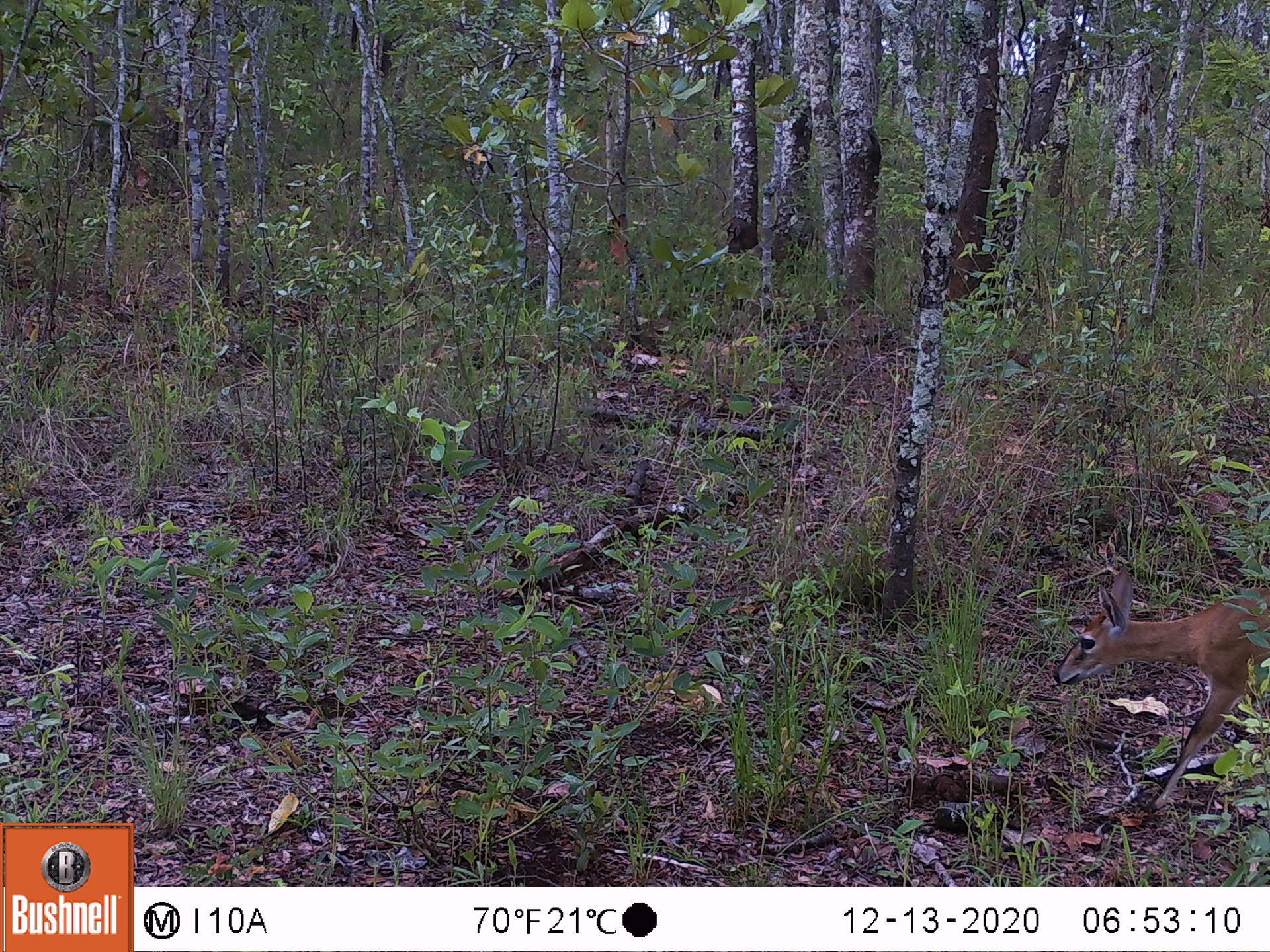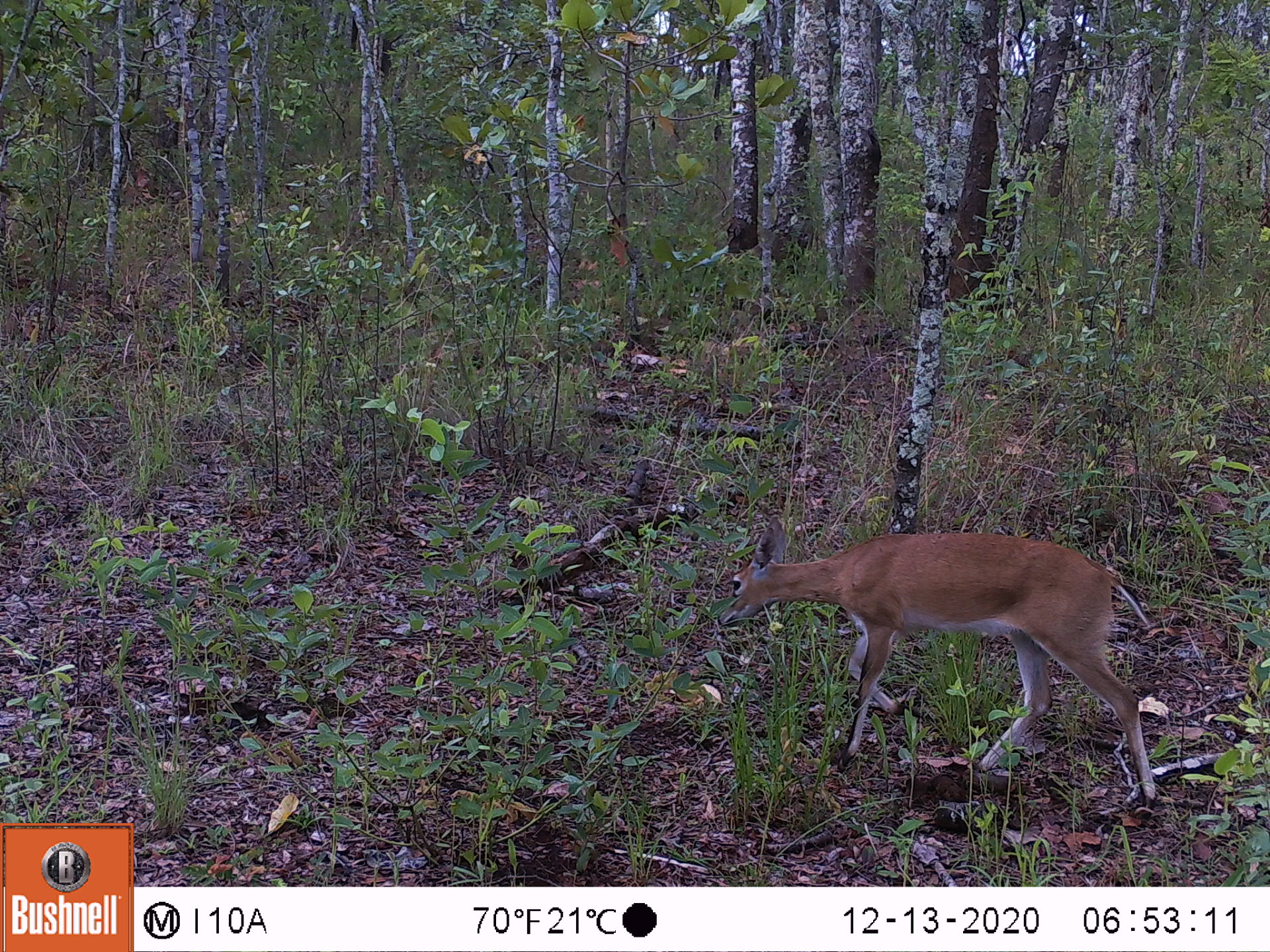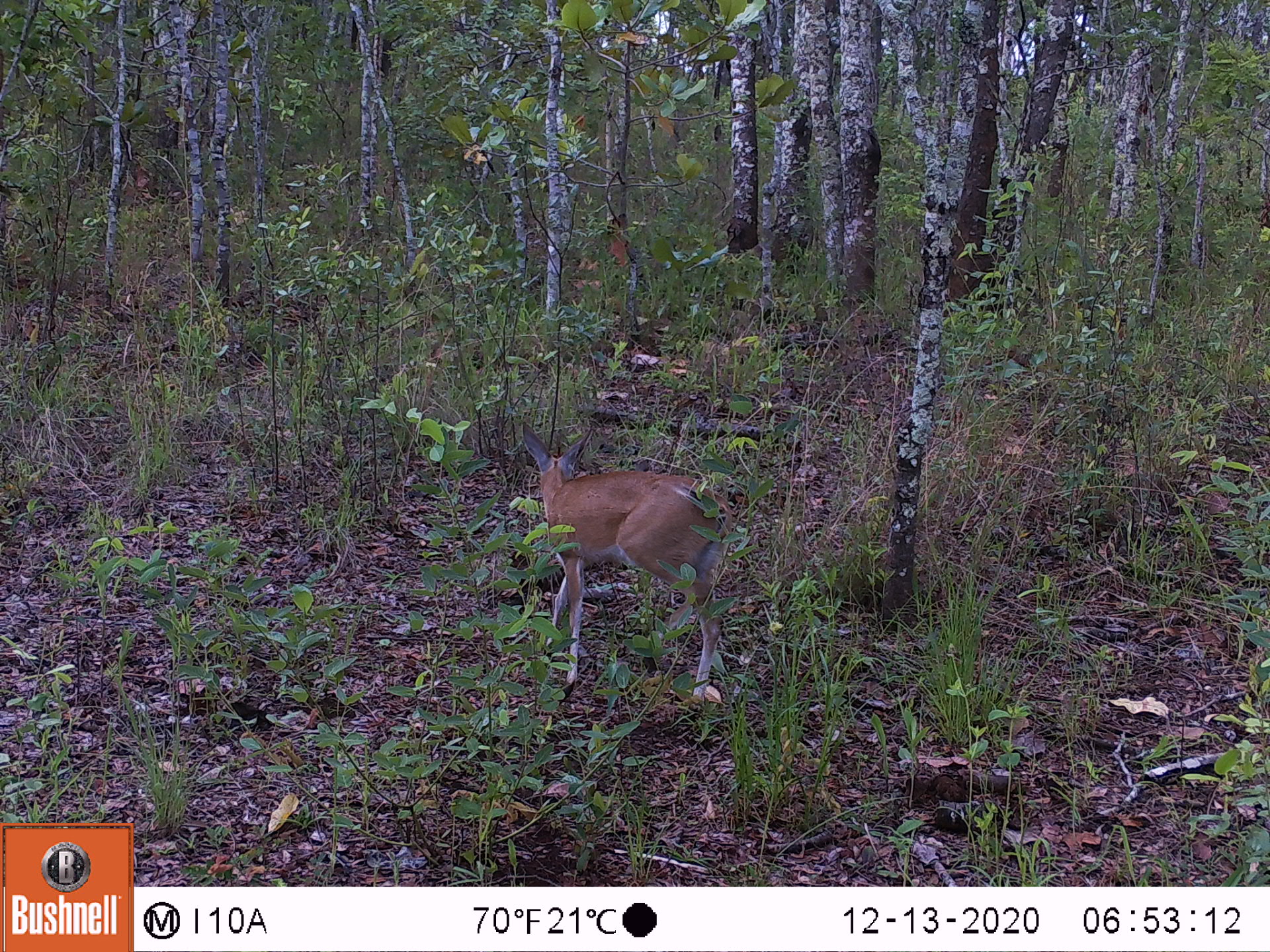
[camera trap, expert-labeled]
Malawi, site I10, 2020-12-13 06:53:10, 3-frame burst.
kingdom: Animalia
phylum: Chordata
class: Mammalia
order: Artiodactyla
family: Bovidae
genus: Sylvicapra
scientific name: Sylvicapra grimmia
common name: common duiker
Common duiker (Sylvicapra grimmia), count 1.